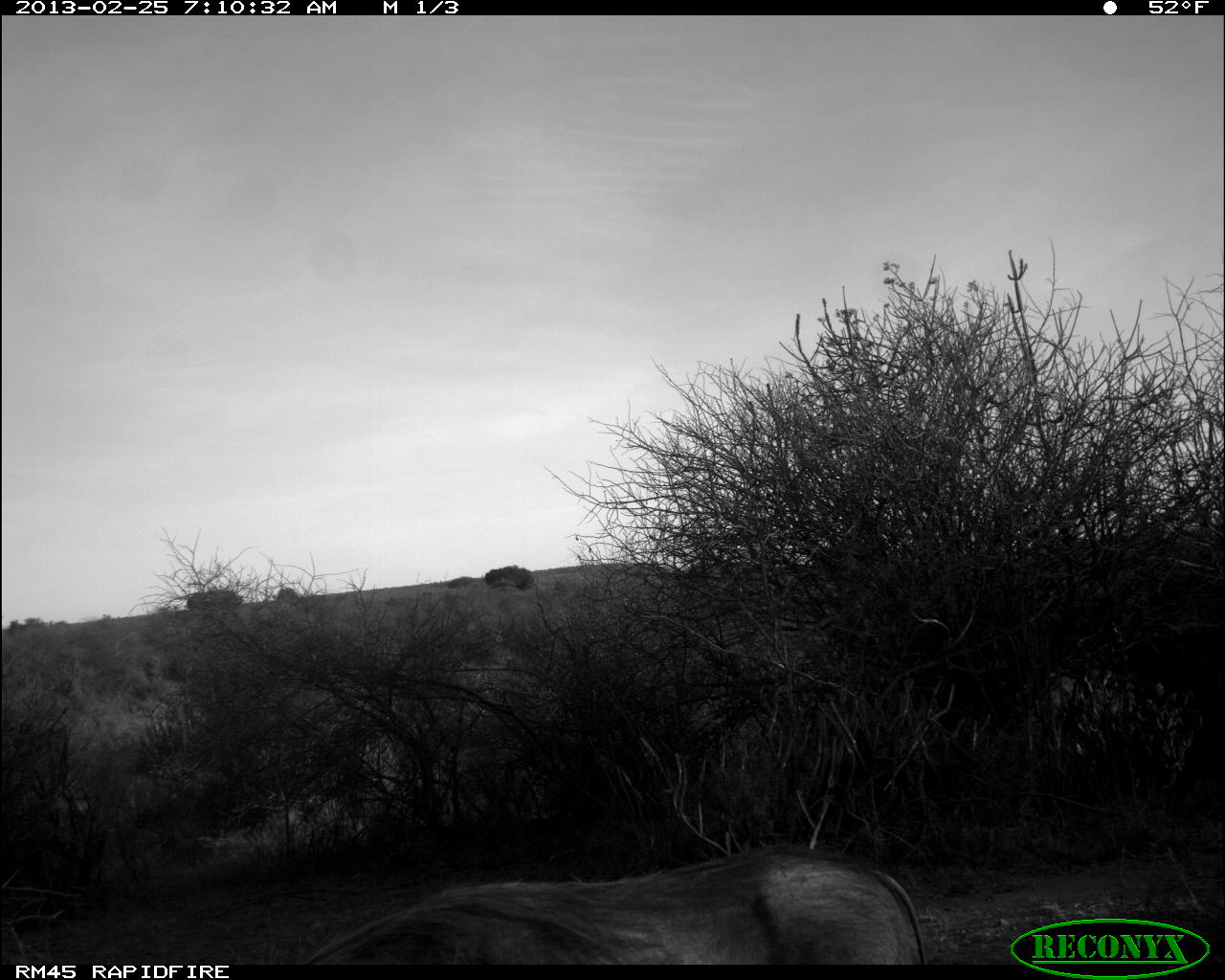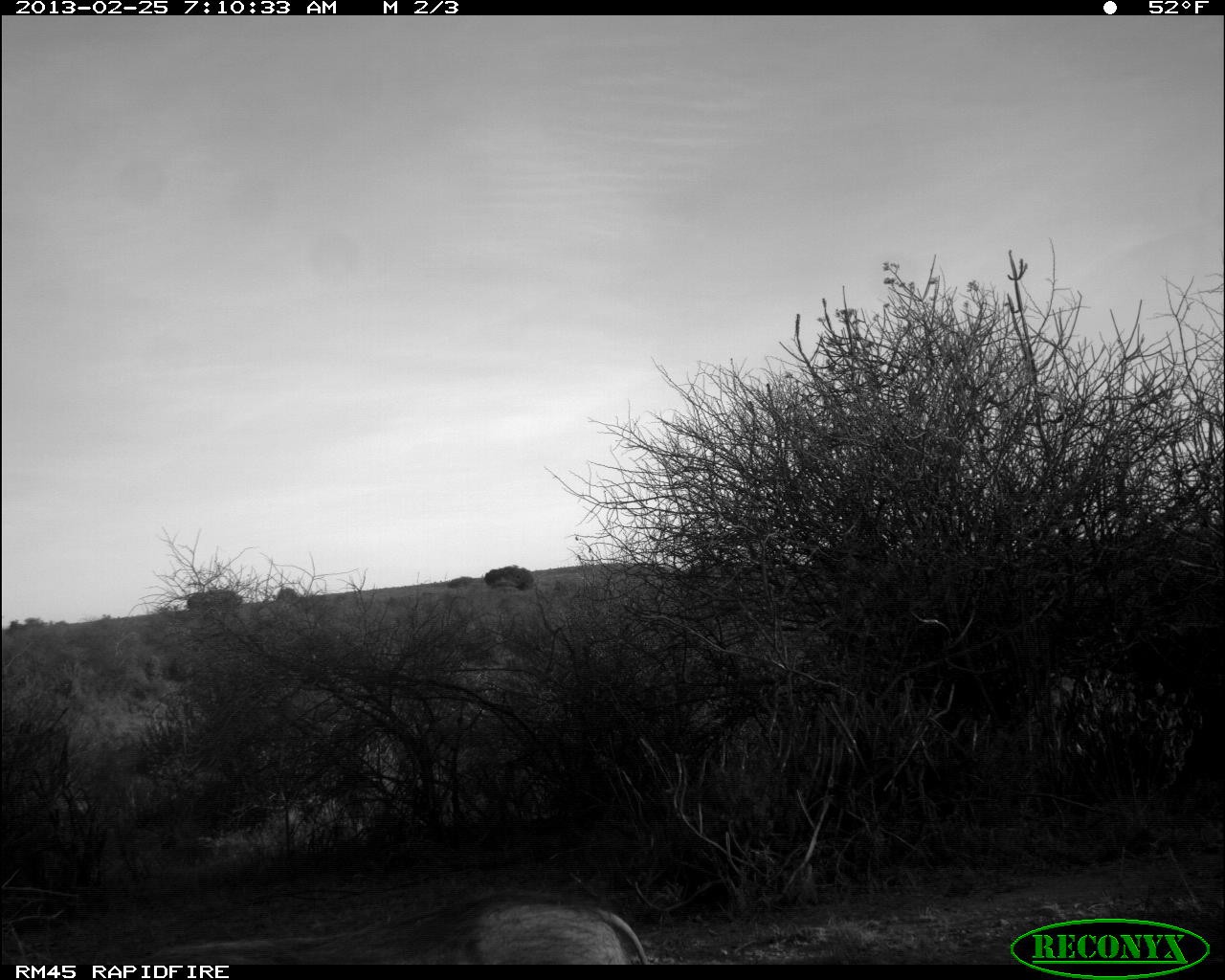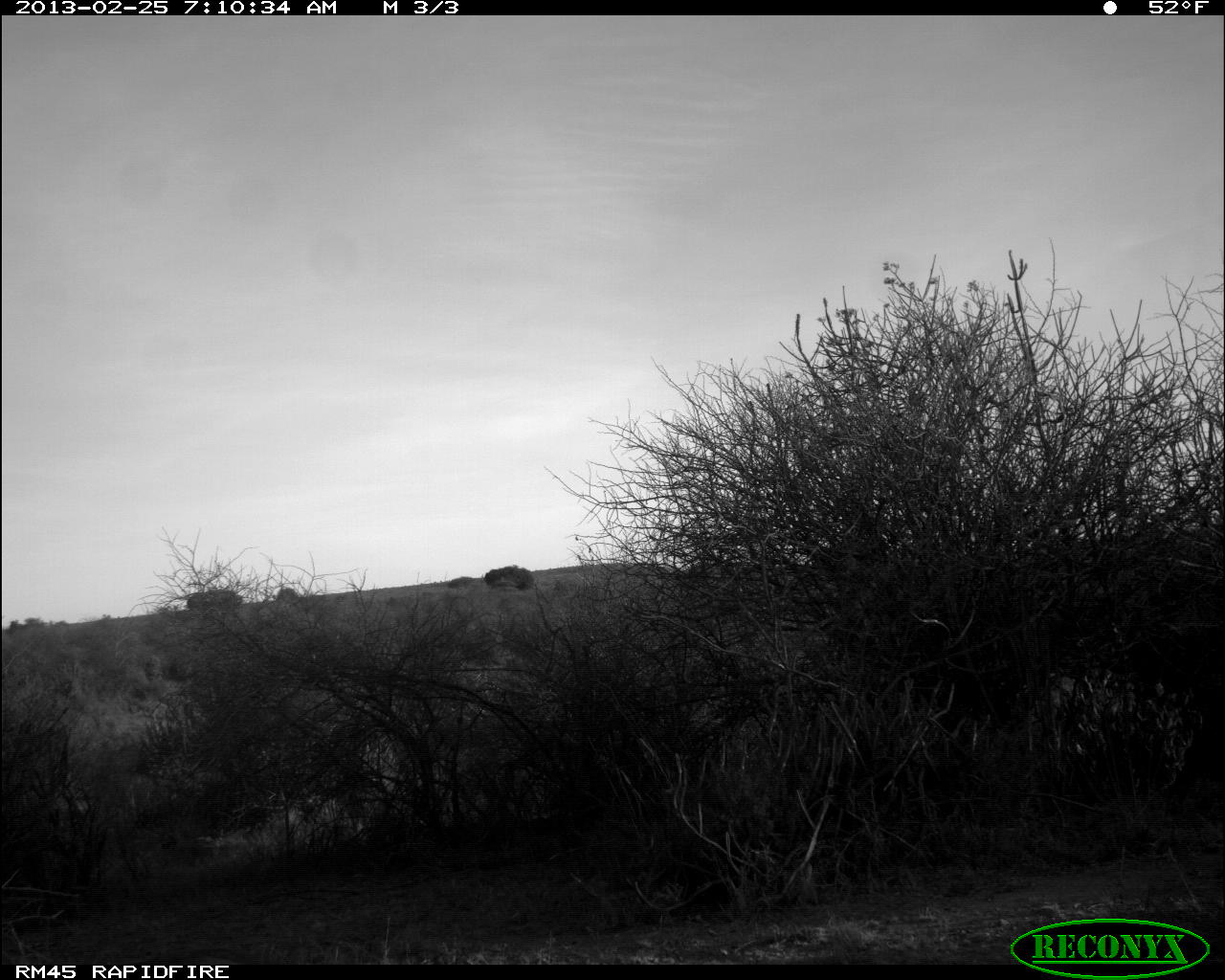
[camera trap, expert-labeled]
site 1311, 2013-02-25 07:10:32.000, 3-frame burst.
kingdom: Animalia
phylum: Chordata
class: Mammalia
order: Artiodactyla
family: Suidae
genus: Phacochoerus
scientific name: Phacochoerus africanus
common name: common warthog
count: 1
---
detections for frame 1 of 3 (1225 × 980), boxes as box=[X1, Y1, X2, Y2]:
phacochoerus africanus: box=[301, 844, 927, 965]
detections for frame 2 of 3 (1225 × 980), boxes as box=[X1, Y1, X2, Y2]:
phacochoerus africanus: box=[119, 897, 648, 962]